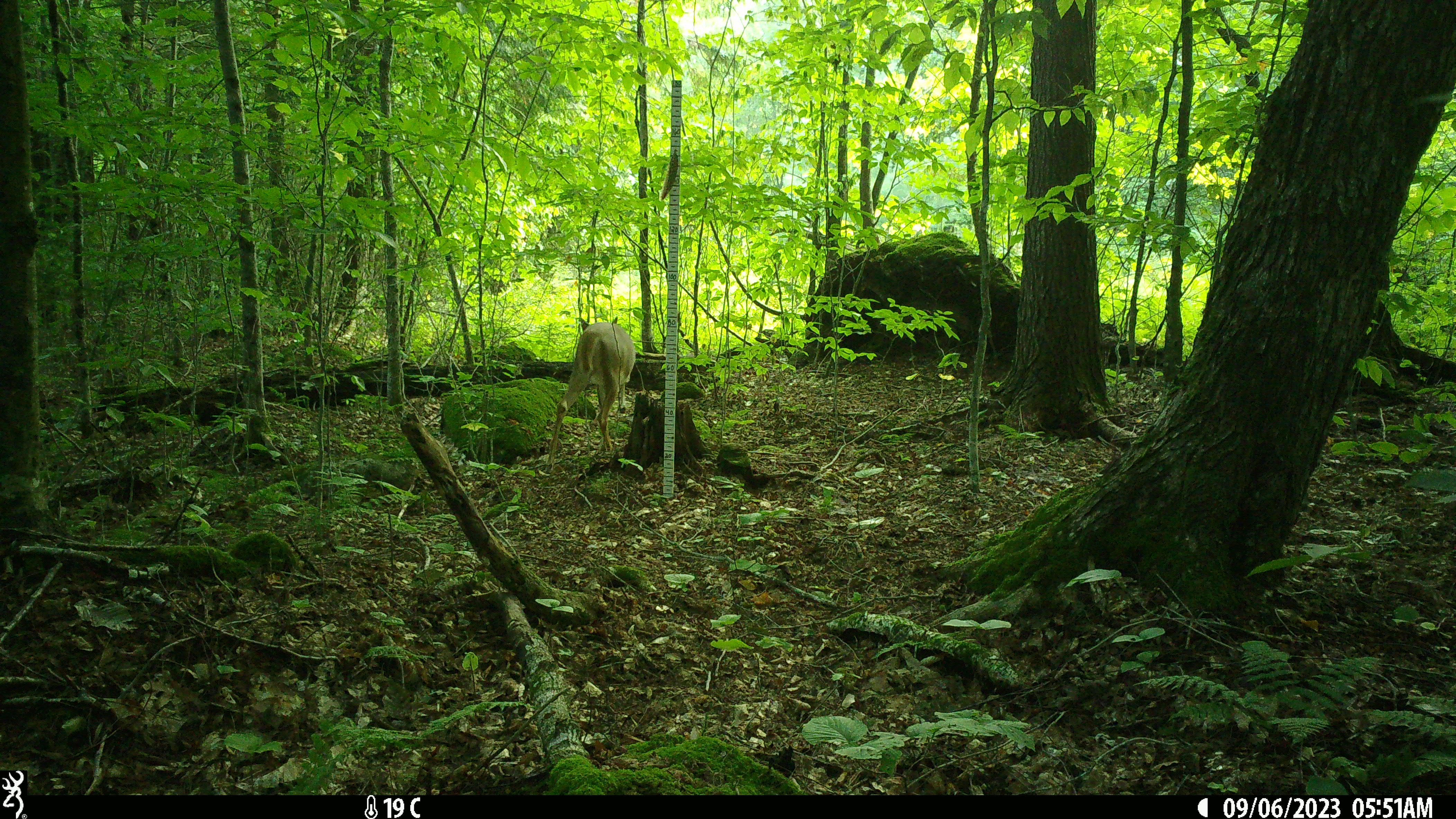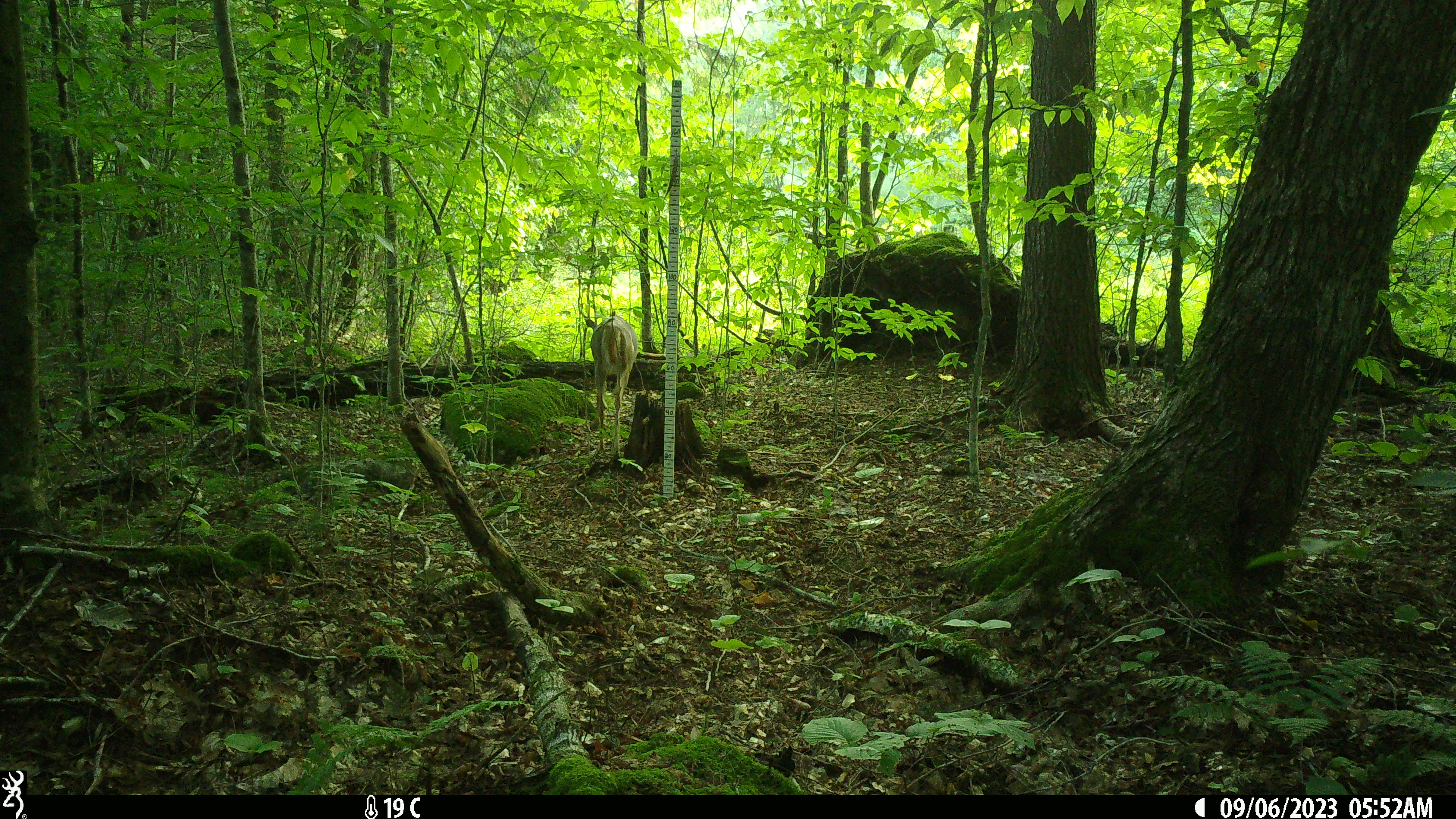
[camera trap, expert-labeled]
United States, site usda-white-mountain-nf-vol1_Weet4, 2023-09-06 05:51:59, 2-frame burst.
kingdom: Animalia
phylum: Chordata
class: Mammalia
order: Artiodactyla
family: Cervidae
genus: Odocoileus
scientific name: Odocoileus virginianus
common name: white-tailed deer